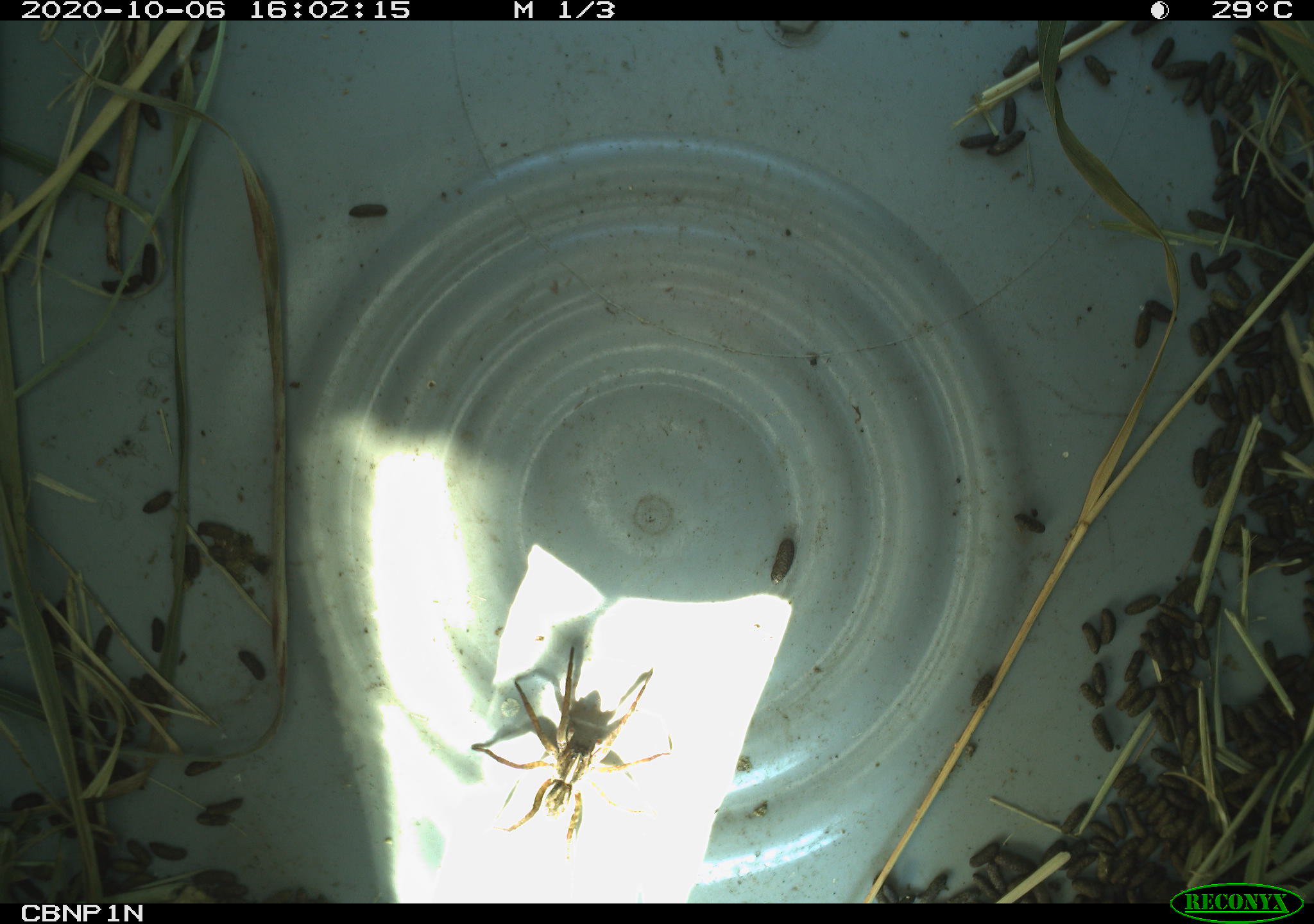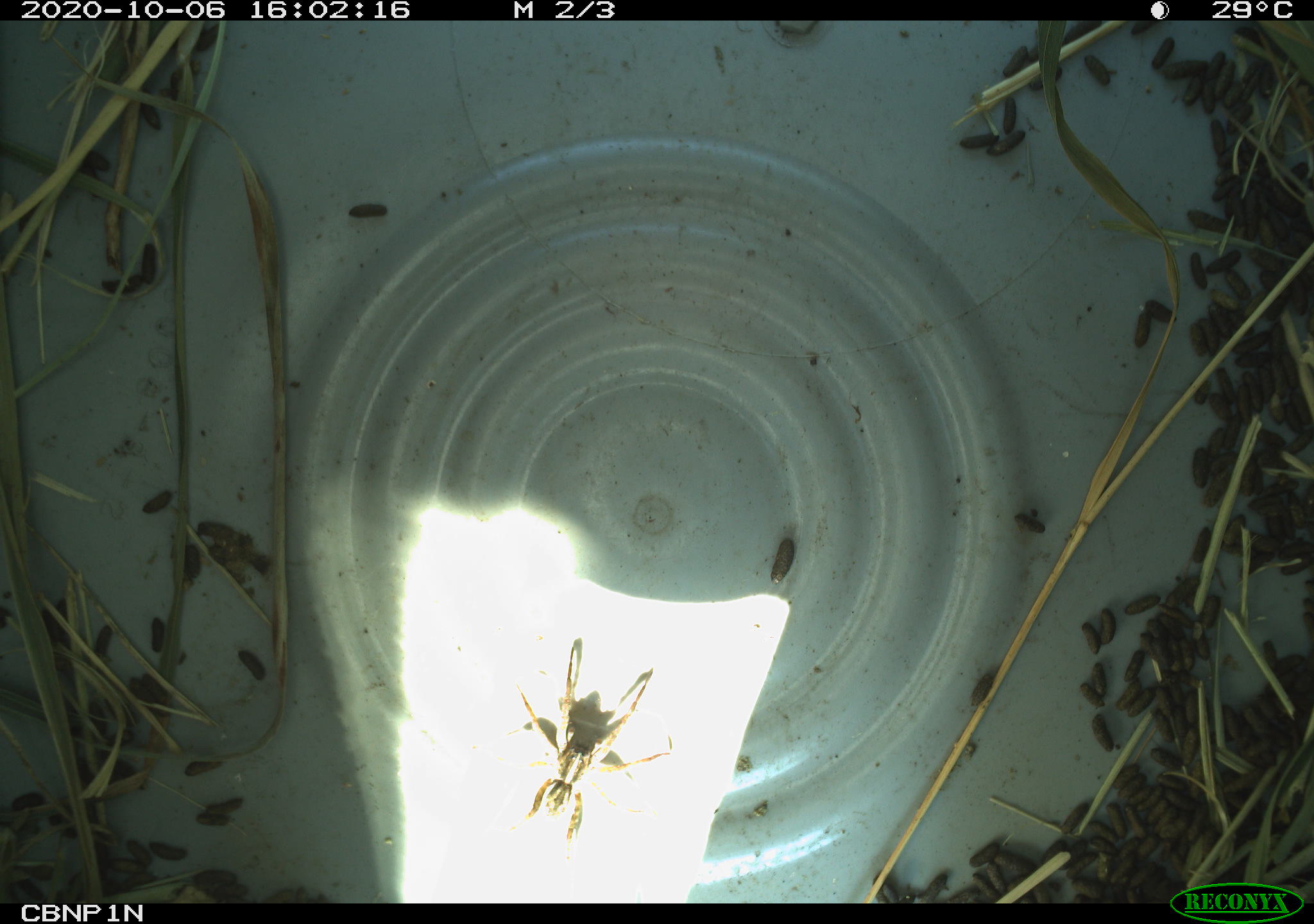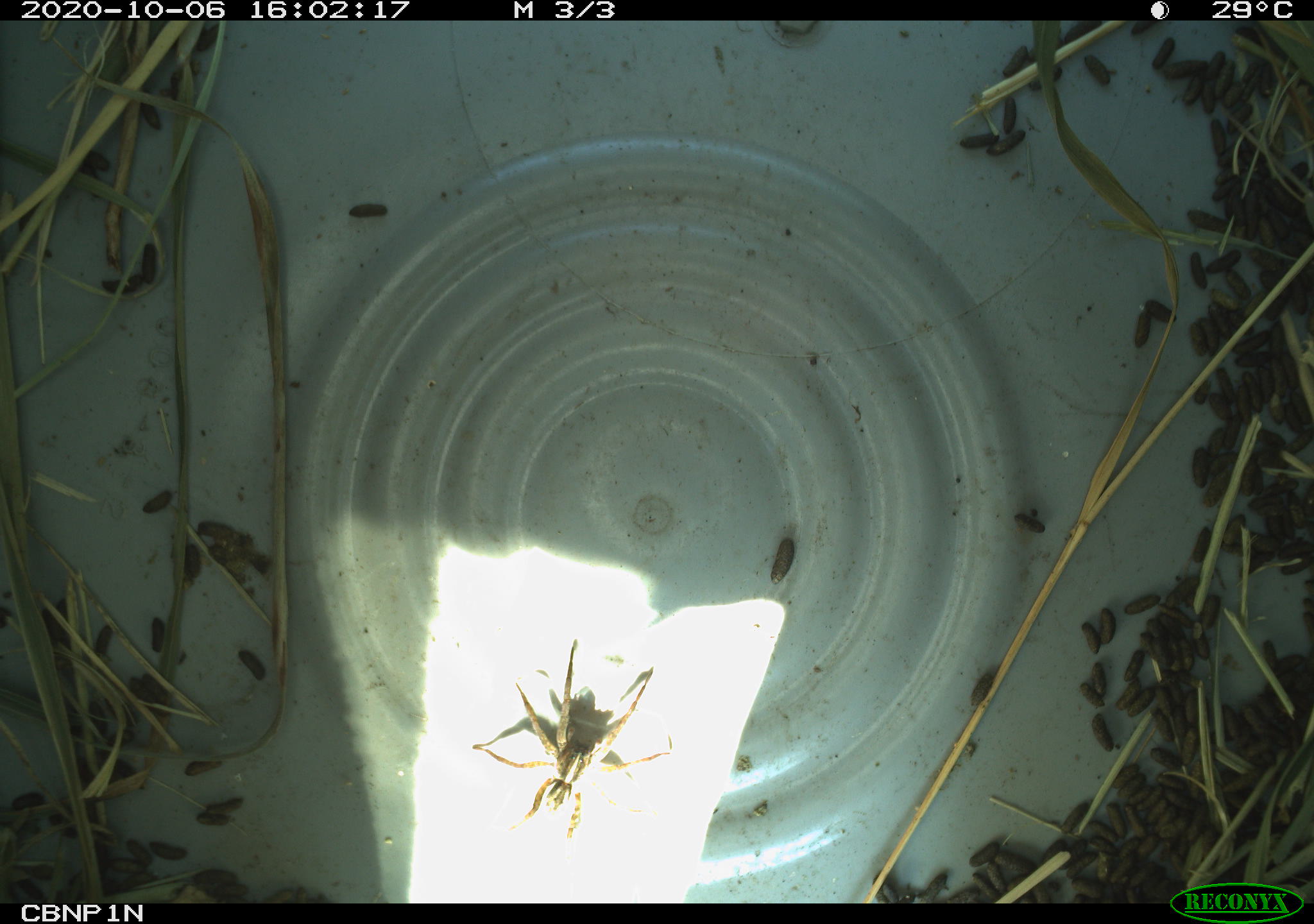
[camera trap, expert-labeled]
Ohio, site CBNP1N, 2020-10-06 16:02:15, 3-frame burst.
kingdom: Animalia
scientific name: Animalia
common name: animal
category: invertebrate